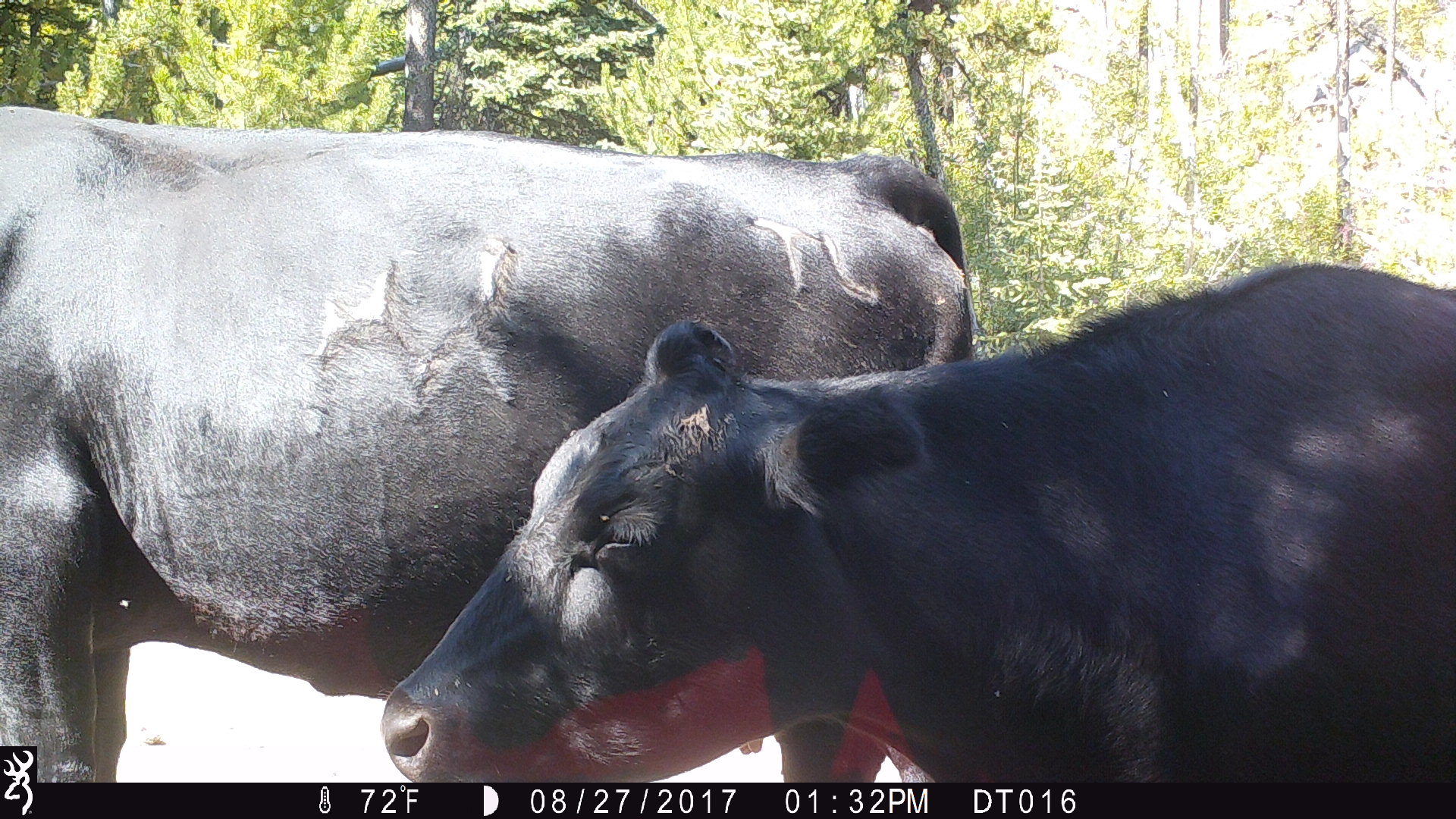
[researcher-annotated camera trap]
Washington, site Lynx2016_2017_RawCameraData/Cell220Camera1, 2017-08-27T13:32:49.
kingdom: Animalia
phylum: Chordata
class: Mammalia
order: Artiodactyla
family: Bovidae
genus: Bos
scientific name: Bos taurus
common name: domestic cattle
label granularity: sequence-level